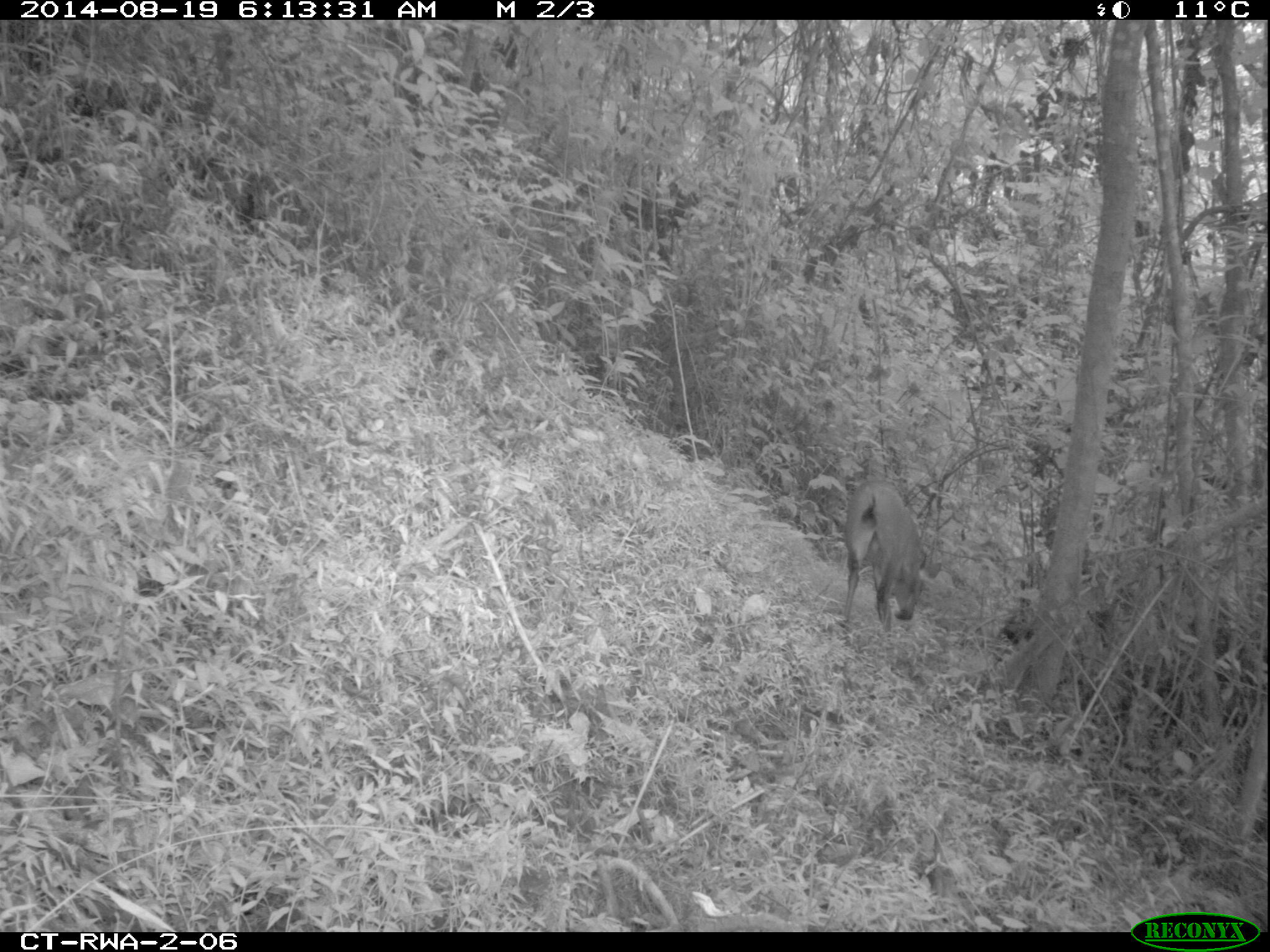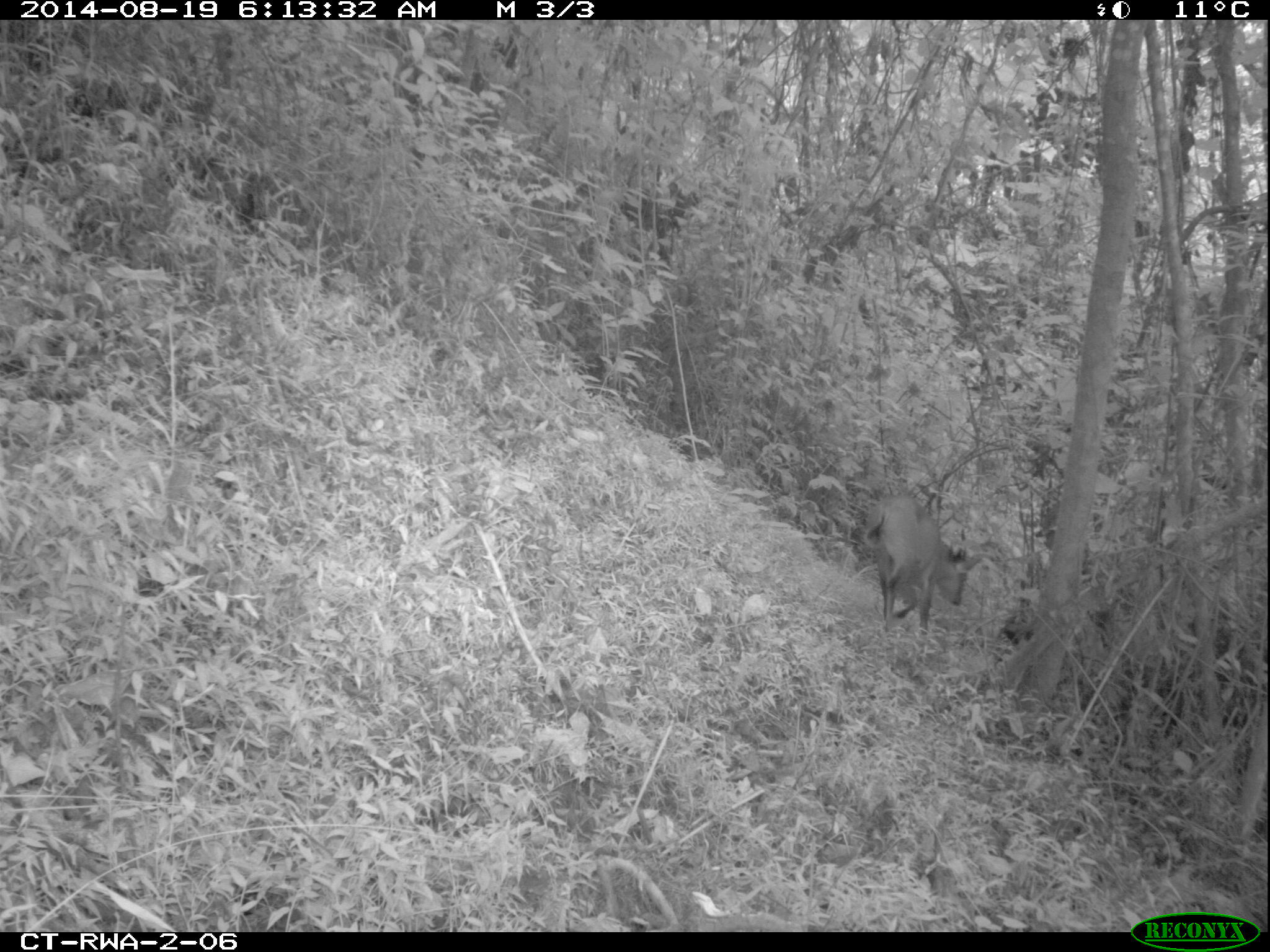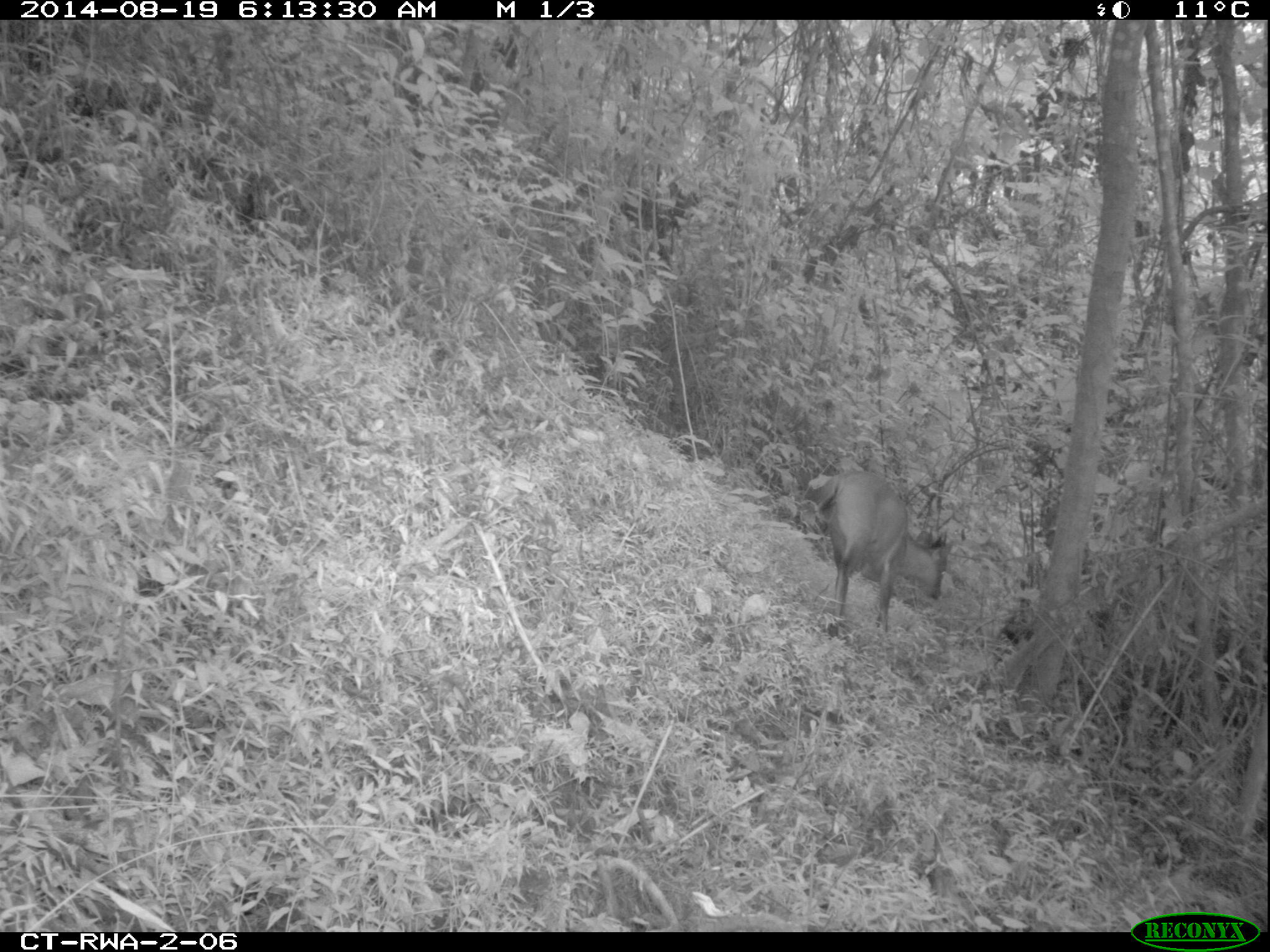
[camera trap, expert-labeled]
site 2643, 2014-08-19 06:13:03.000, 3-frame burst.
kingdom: Animalia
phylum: Chordata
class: Mammalia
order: Artiodactyla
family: Bovidae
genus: Cephalophus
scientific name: Cephalophus nigrifrons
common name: black-fronted duiker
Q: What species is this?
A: Cephalophus nigrifrons (black-fronted duiker).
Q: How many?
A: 1.